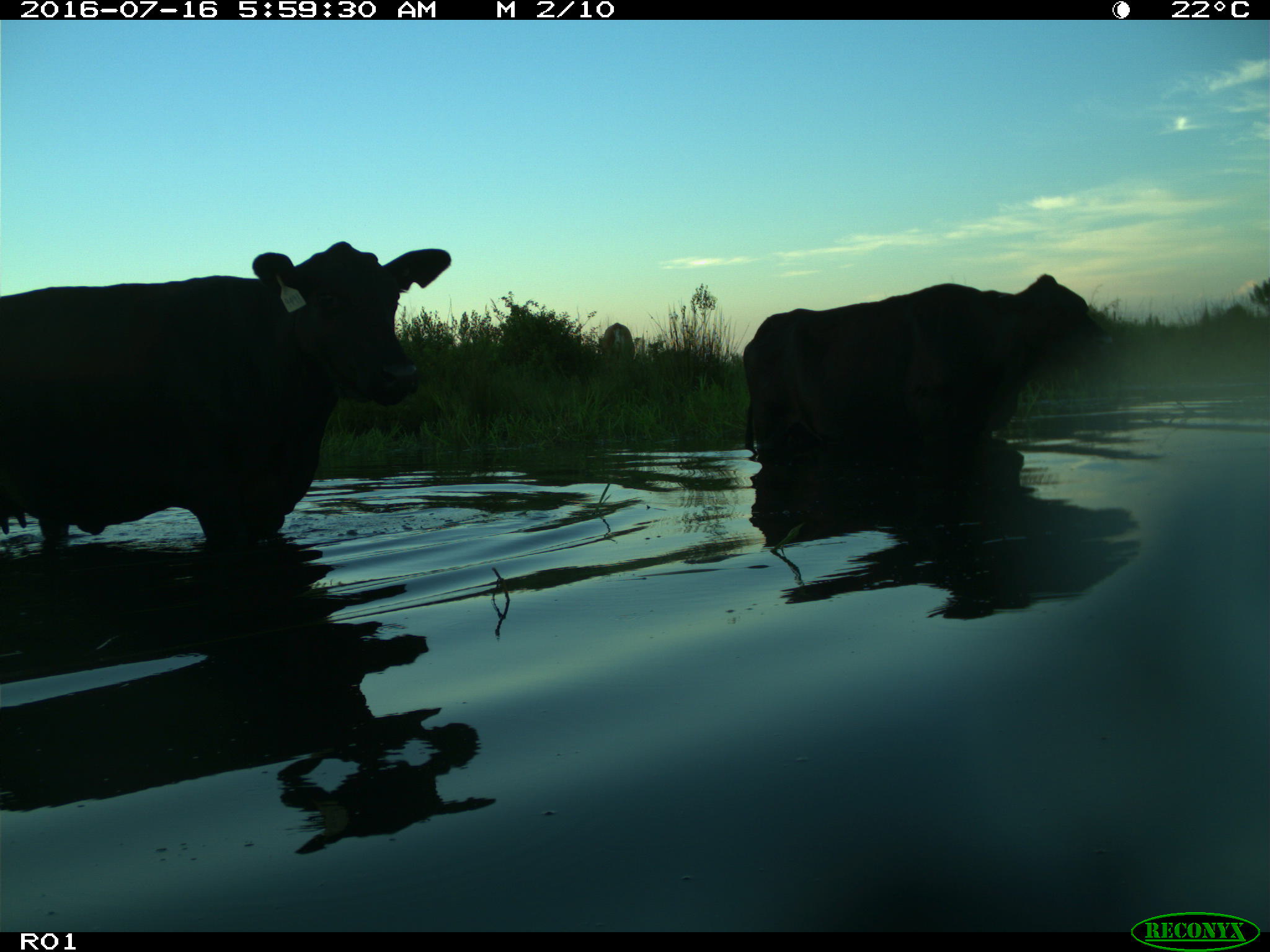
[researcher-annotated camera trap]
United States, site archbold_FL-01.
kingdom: Animalia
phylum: Chordata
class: Mammalia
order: Artiodactyla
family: Bovidae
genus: Bos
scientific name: Bos taurus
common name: domestic cow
Bos taurus (domestic cow).